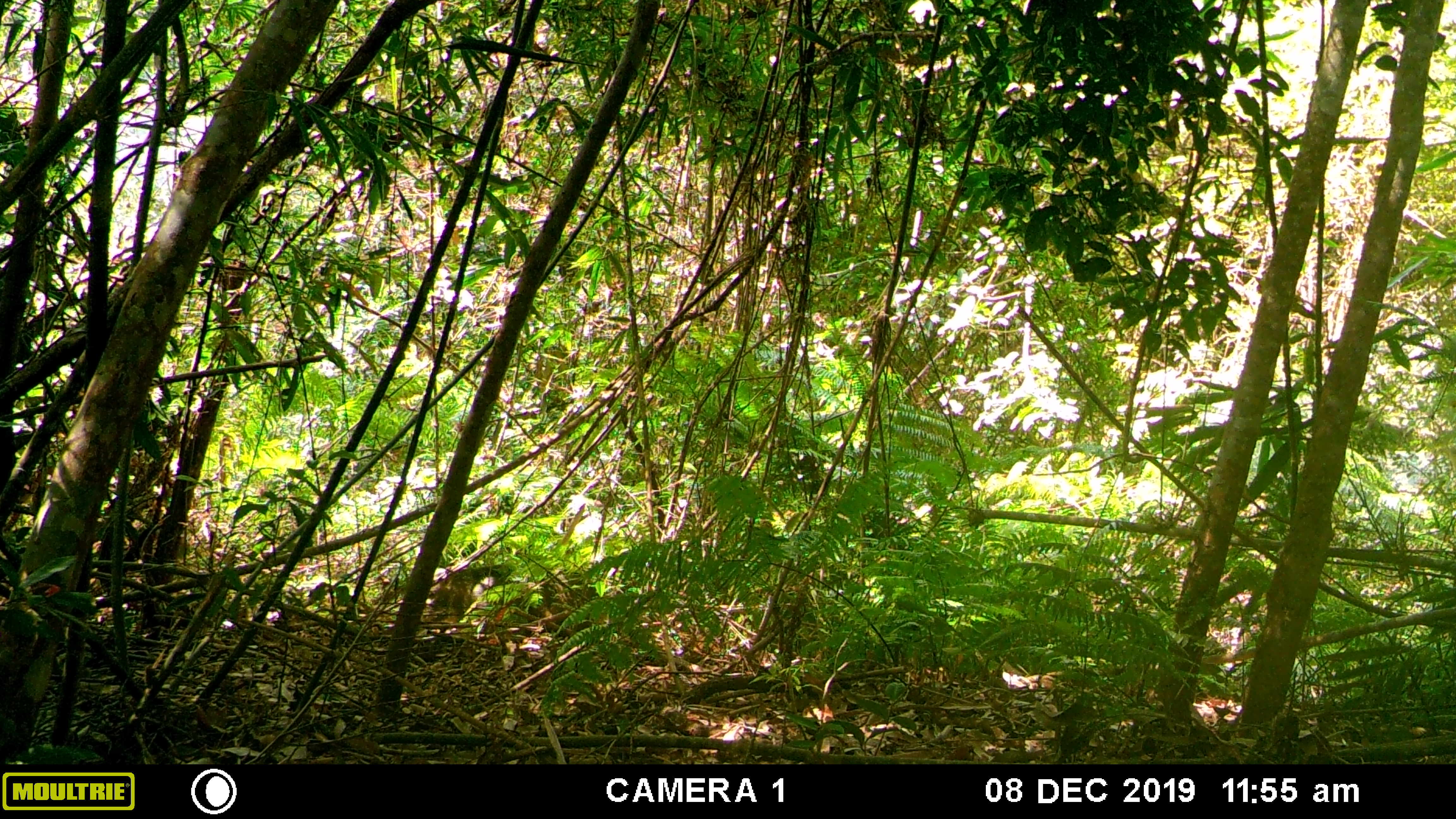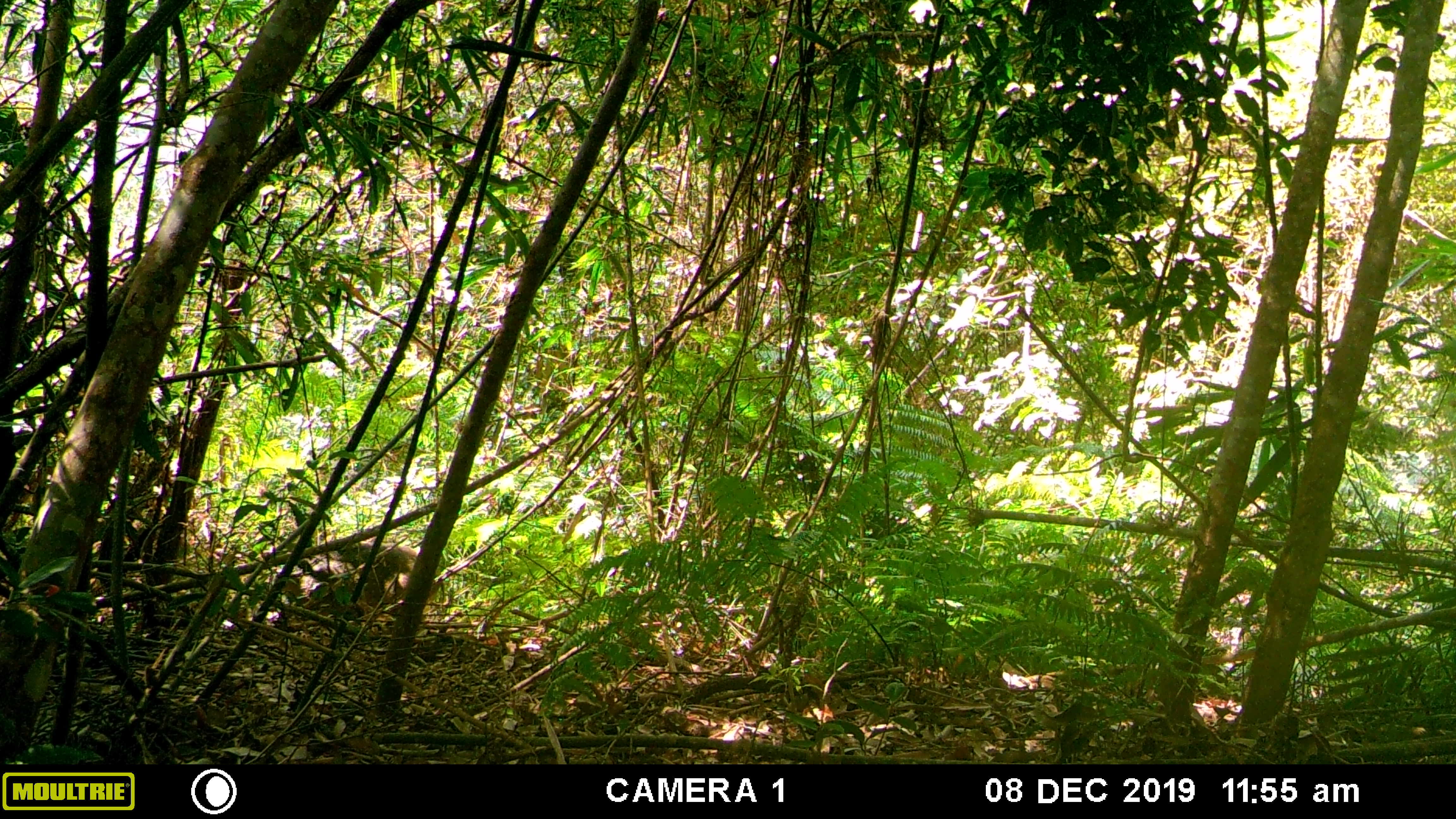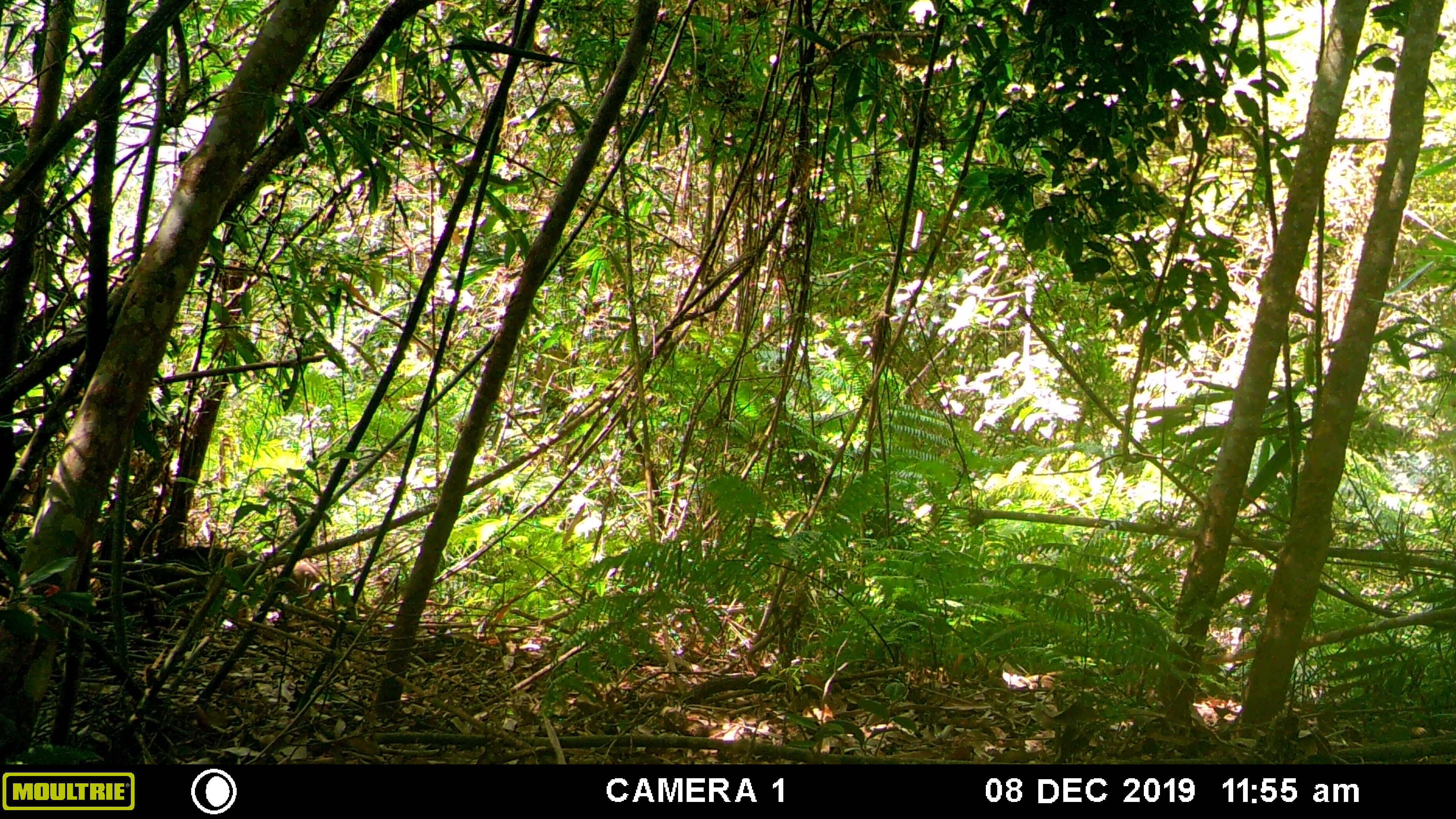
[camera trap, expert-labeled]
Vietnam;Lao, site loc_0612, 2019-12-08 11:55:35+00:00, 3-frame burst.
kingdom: Animalia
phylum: Chordata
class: Mammalia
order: Artiodactyla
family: Suidae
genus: Sus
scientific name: Sus scrofa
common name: eurasian wild pig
Eurasian wild pig (Sus scrofa). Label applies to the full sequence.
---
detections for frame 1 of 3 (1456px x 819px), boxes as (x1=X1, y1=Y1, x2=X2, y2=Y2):
eurasian wild pig: (x1=424, y1=563, x2=599, y2=637)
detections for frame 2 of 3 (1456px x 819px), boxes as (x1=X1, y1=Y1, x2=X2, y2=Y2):
eurasian wild pig: (x1=283, y1=533, x2=438, y2=615)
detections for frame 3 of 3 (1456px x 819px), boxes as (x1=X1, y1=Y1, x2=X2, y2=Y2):
eurasian wild pig: (x1=224, y1=547, x2=327, y2=608)